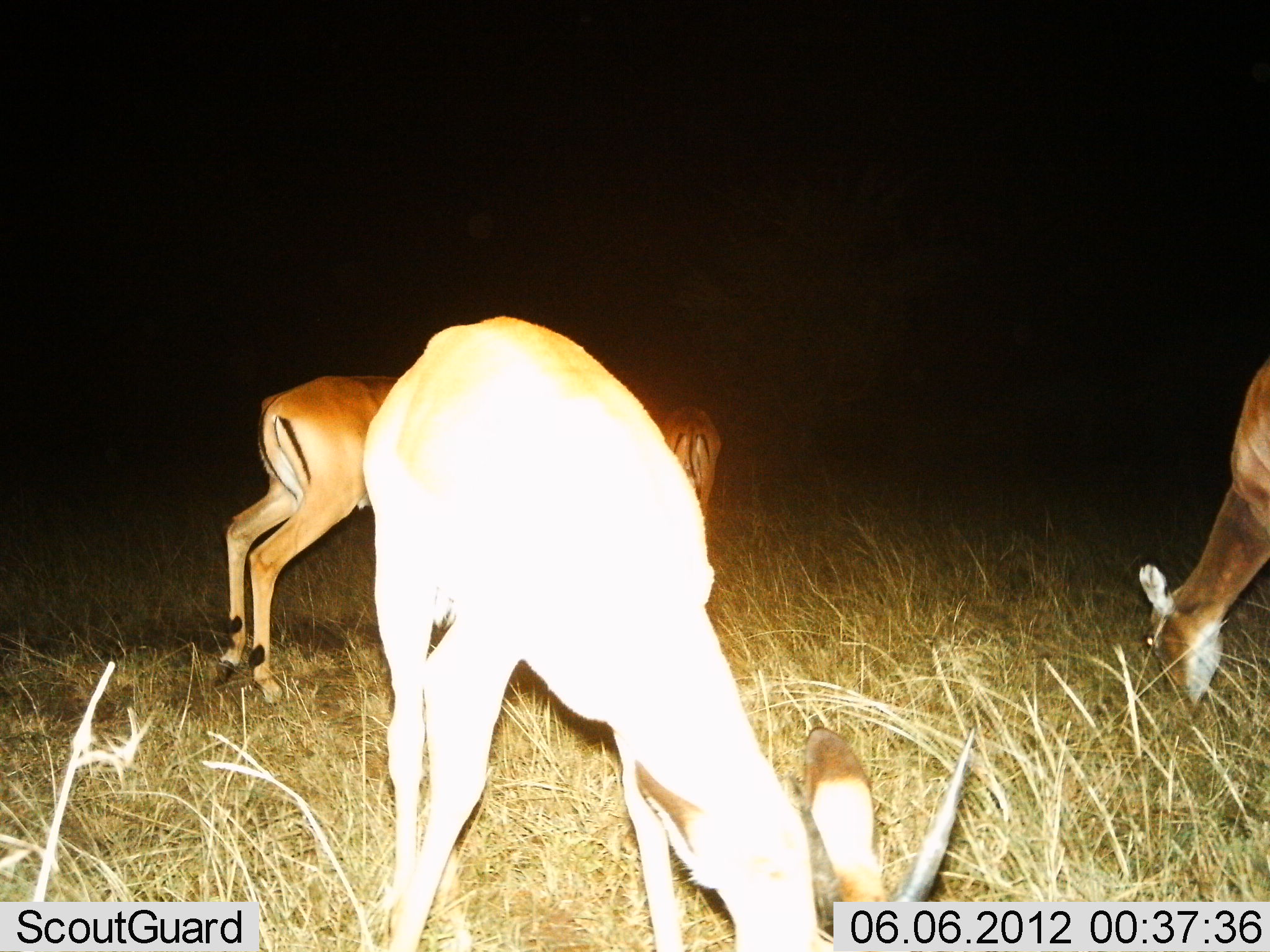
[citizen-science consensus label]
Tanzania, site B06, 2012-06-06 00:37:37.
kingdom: Animalia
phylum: Chordata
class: Mammalia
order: Artiodactyla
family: Bovidae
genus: Aepyceros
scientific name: Aepyceros melampus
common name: impala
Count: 4.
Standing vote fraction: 20%.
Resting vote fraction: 0%.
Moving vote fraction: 10%.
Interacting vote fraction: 0%.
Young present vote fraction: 0%.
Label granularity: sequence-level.